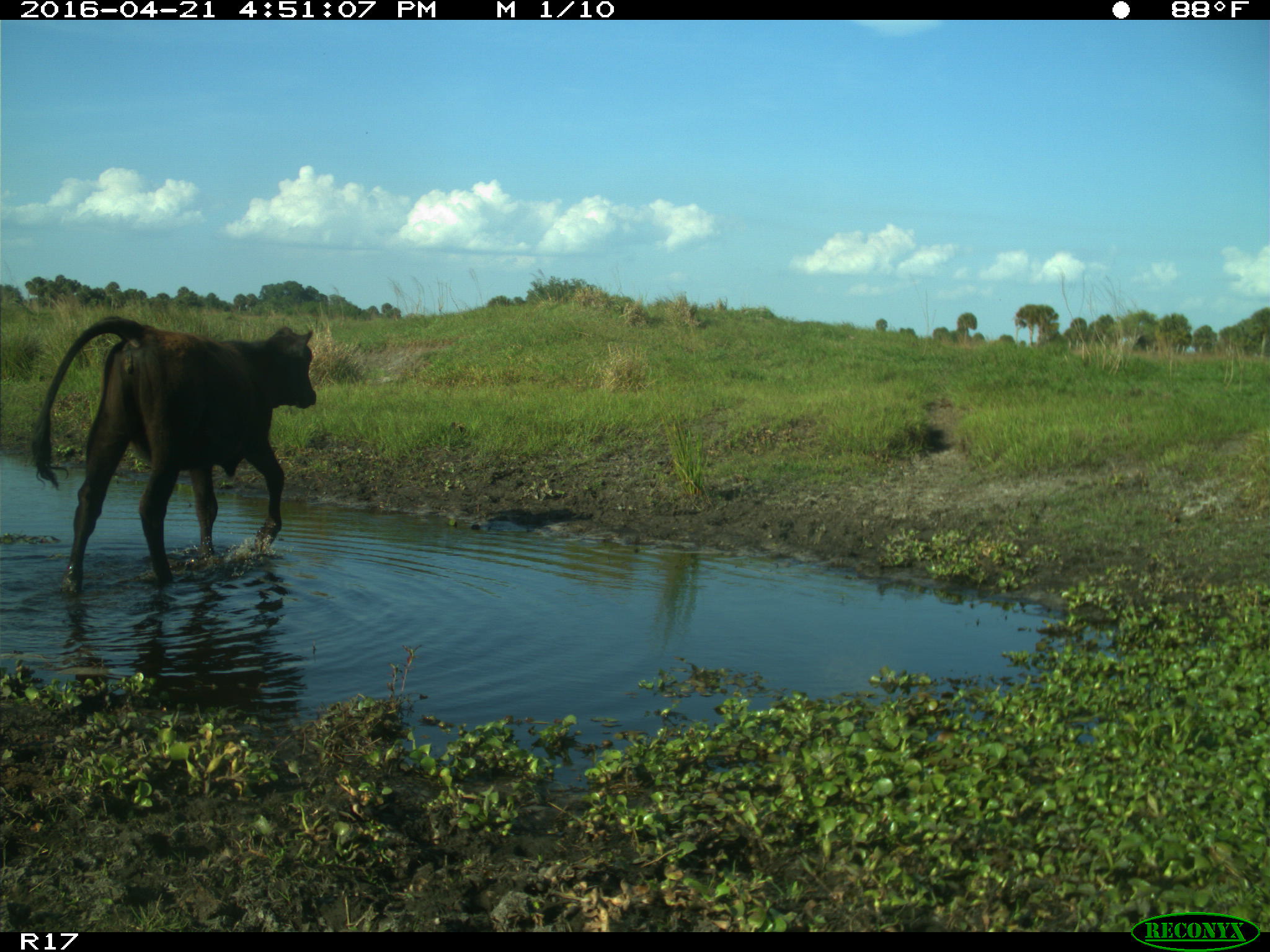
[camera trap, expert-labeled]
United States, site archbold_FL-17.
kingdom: Animalia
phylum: Chordata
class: Mammalia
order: Artiodactyla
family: Bovidae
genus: Bos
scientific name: Bos taurus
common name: domestic cow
Bos taurus (domestic cow).